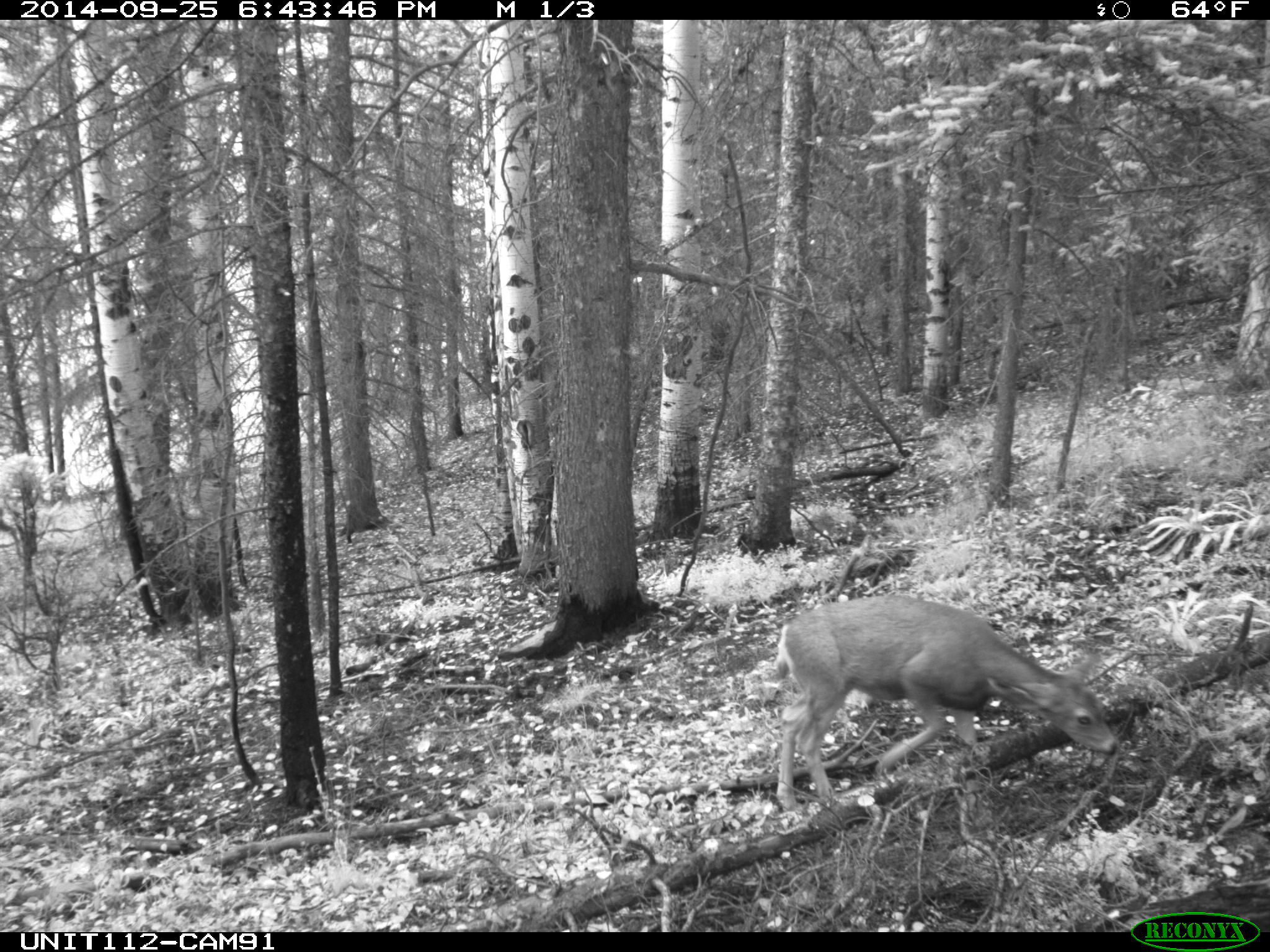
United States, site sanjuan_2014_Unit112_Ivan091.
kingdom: Animalia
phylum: Chordata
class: Mammalia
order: Artiodactyla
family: Cervidae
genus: Odocoileus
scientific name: Odocoileus hemionus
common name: mule deer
Odocoileus hemionus (mule deer).